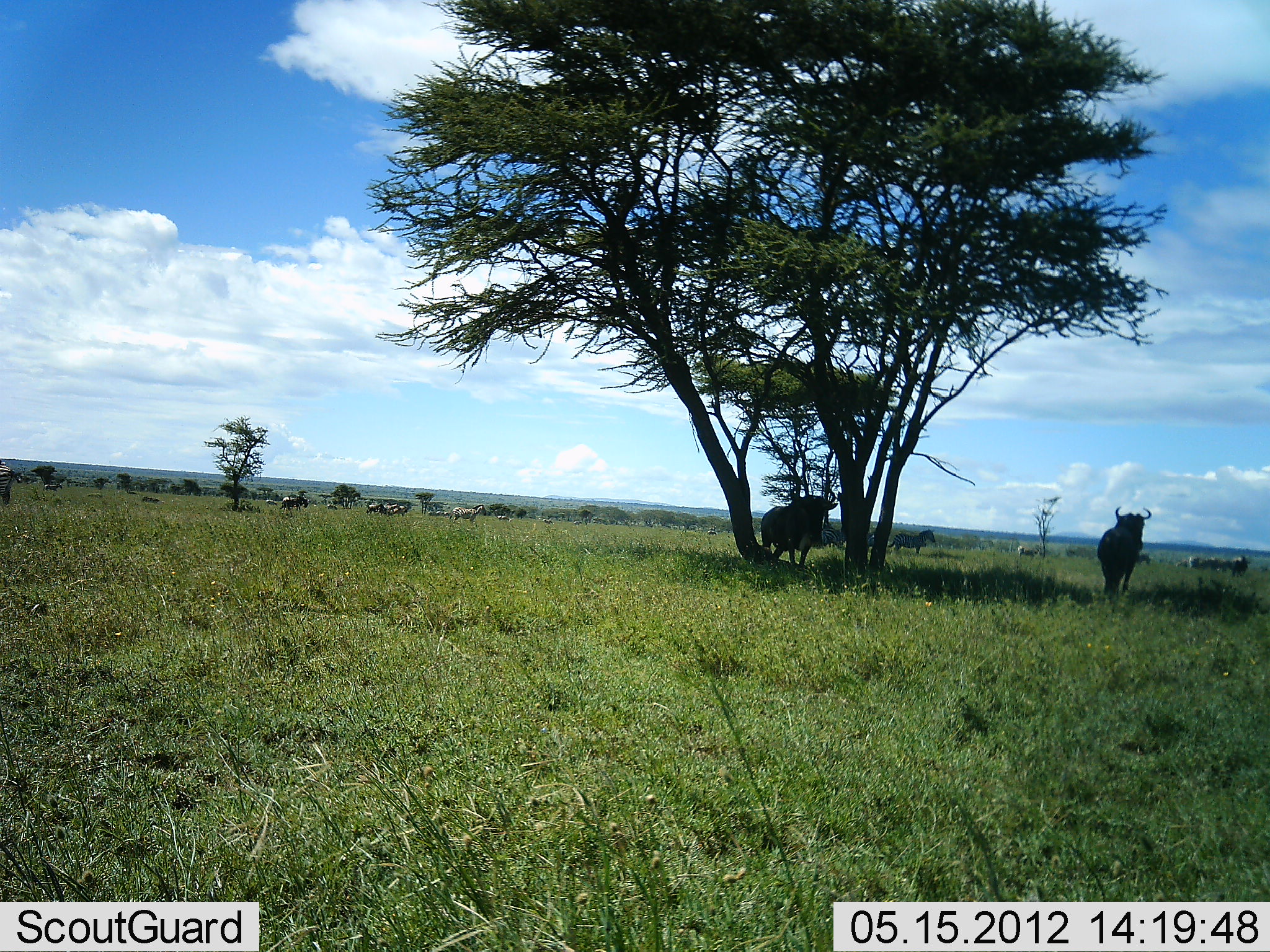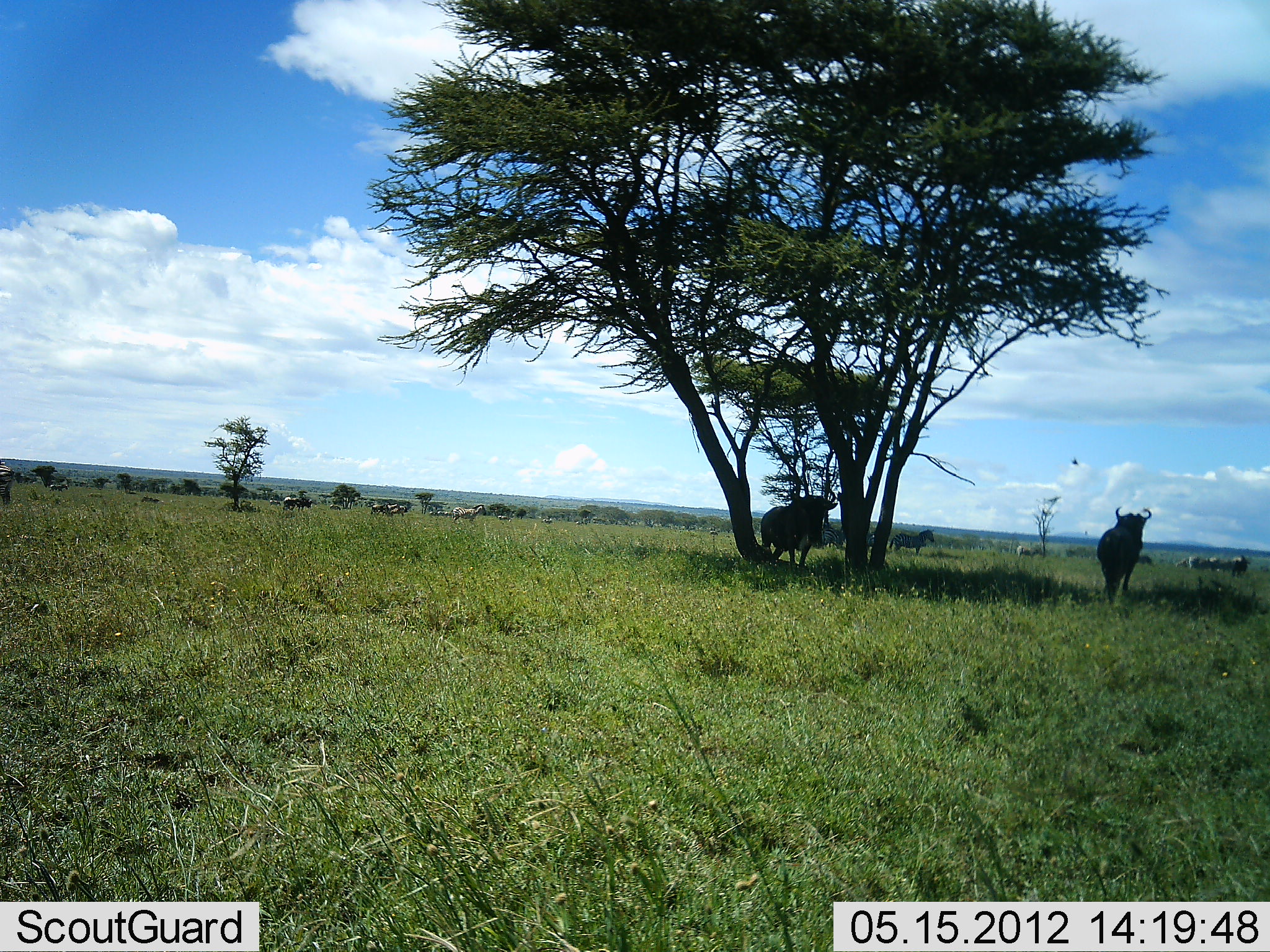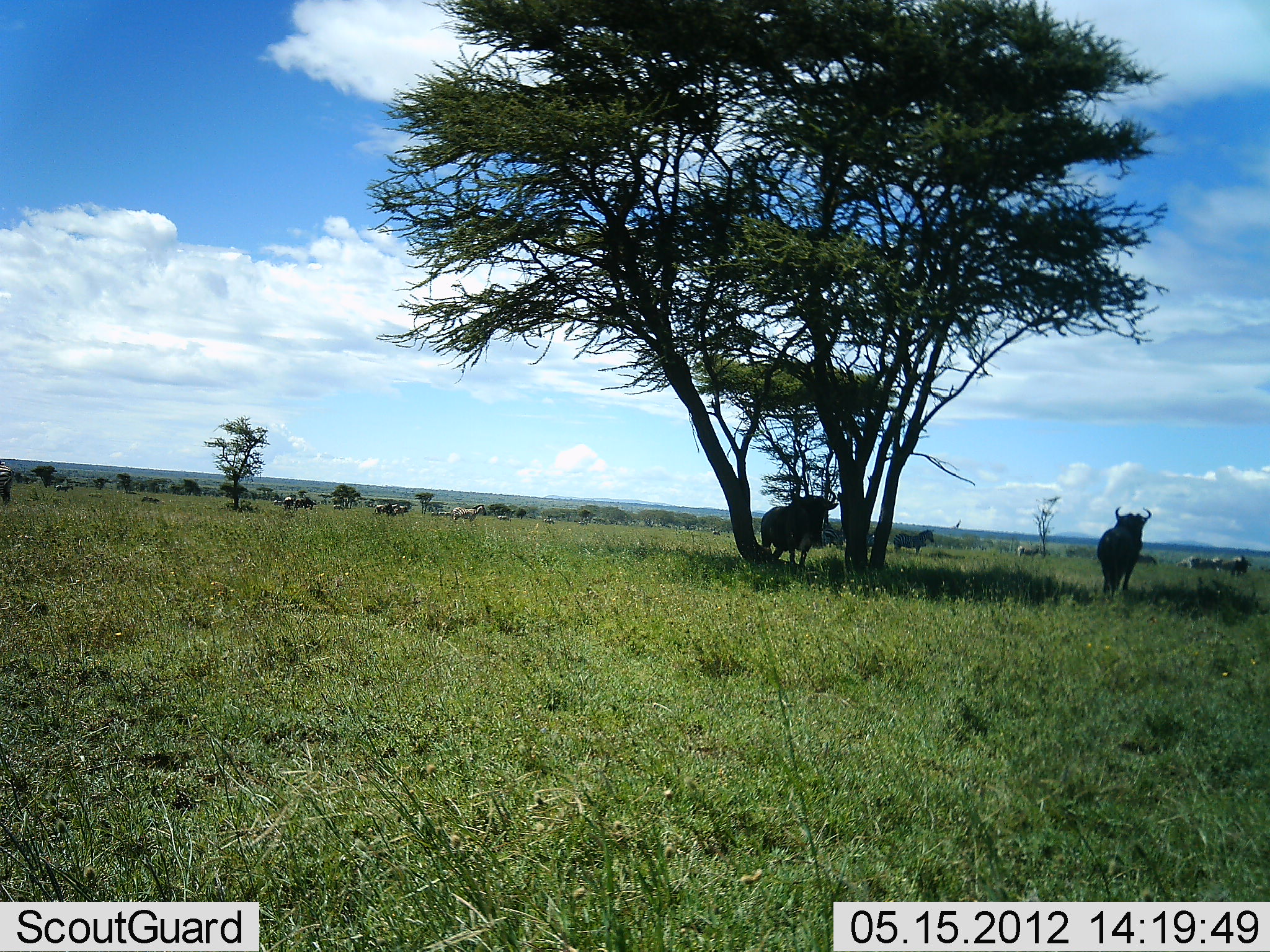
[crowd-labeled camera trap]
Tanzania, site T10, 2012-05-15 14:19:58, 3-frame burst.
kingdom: Animalia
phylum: Chordata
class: Mammalia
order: Artiodactyla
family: Bovidae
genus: Connochaetes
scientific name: Connochaetes taurinus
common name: blue wildebeest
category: wildebeest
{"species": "wildebeest (blue wildebeest) (Connochaetes taurinus)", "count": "2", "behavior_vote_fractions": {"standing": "94%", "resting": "6%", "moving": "38%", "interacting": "0%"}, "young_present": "0%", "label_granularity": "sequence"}